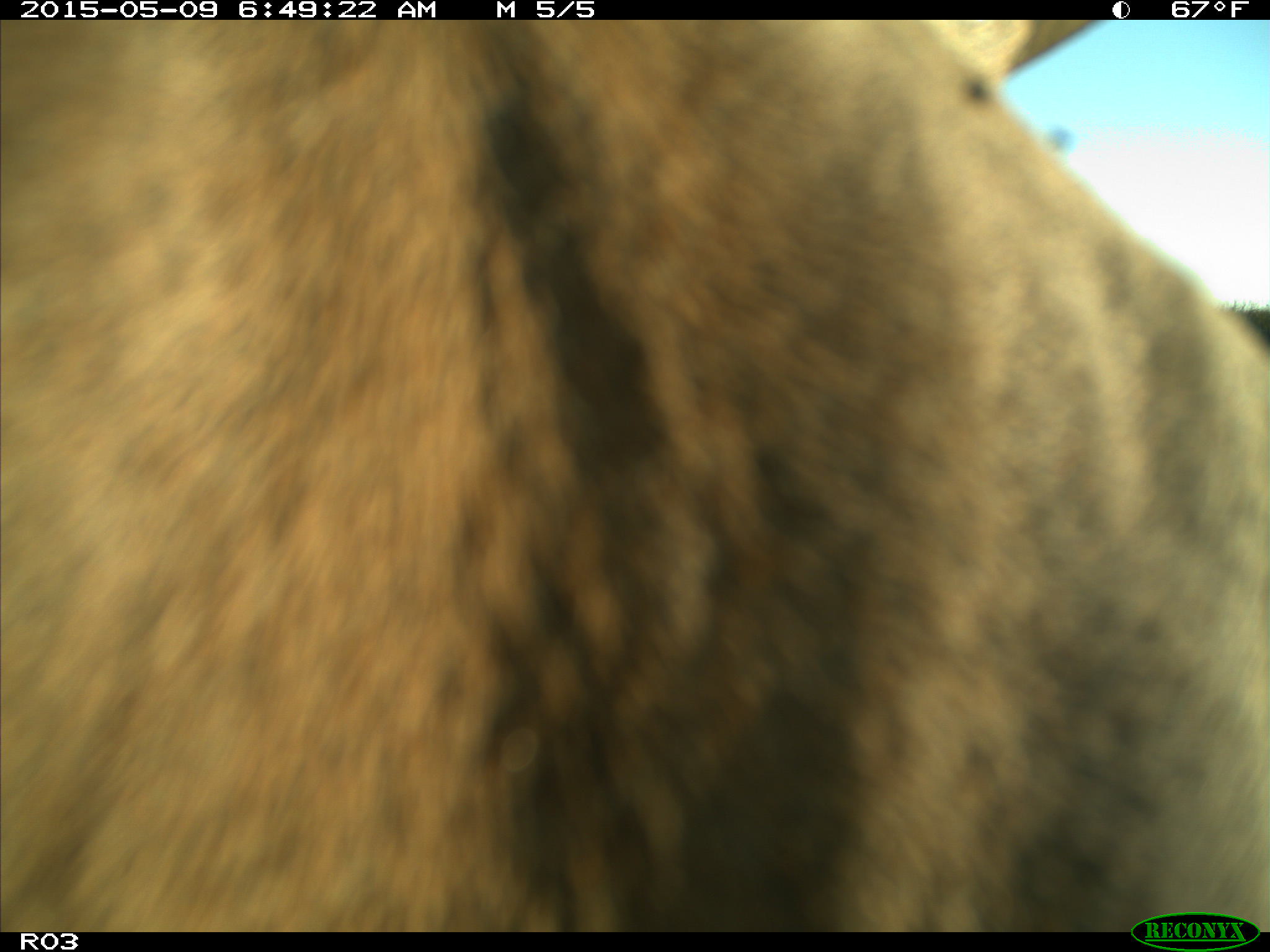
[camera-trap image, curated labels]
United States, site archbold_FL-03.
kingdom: Animalia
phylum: Chordata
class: Mammalia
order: Artiodactyla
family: Bovidae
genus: Bos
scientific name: Bos taurus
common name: domestic cow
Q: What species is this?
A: Bos taurus (domestic cow).